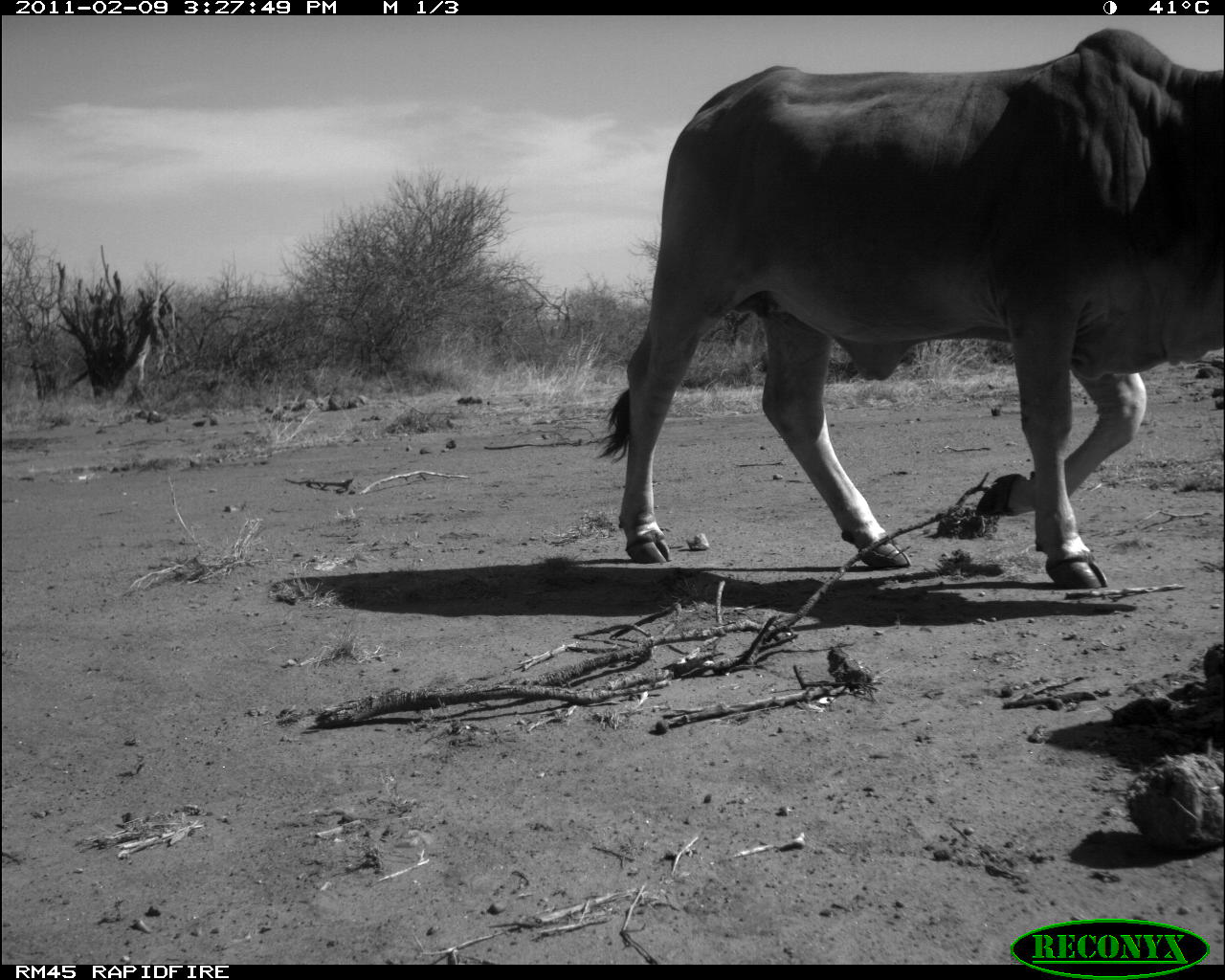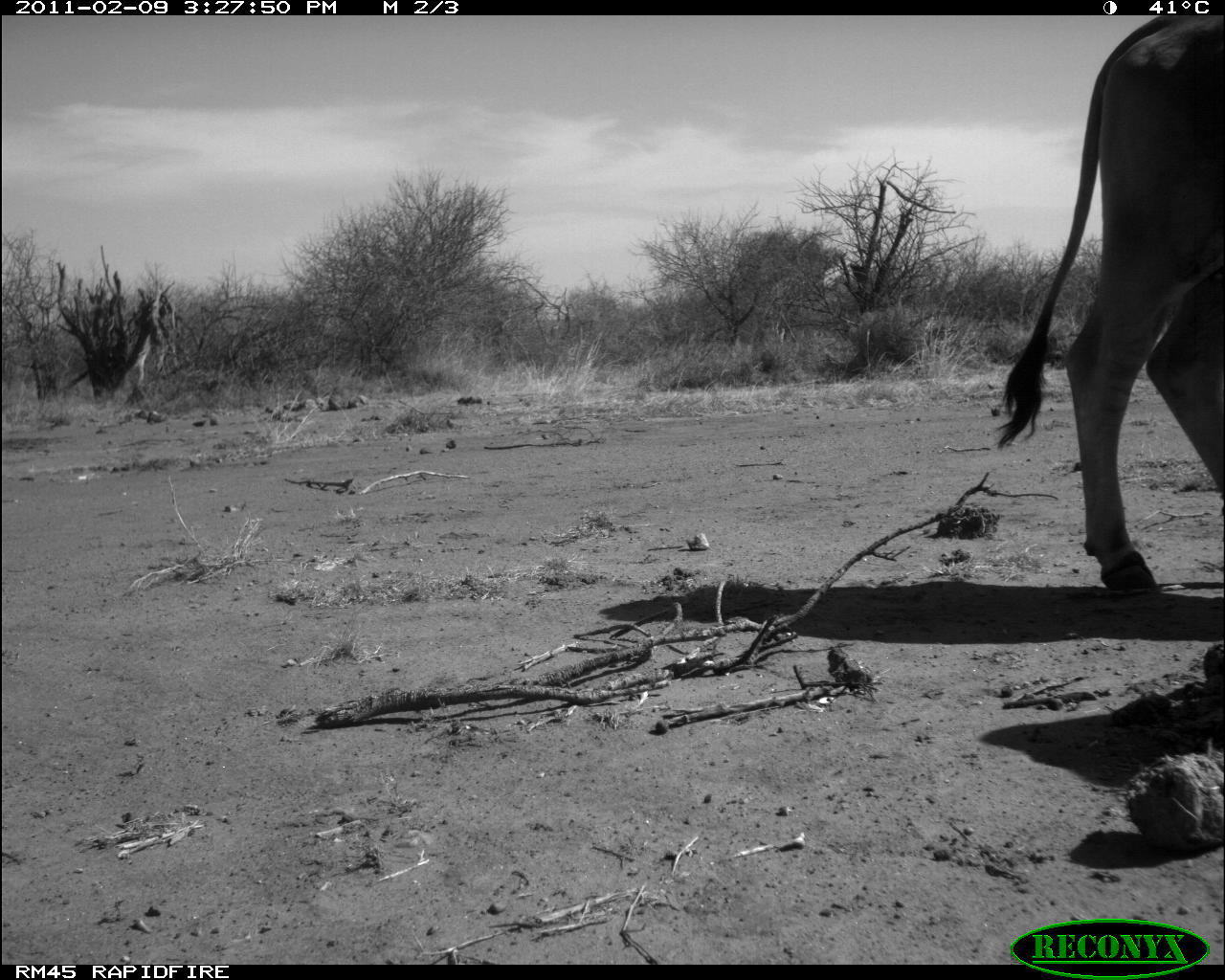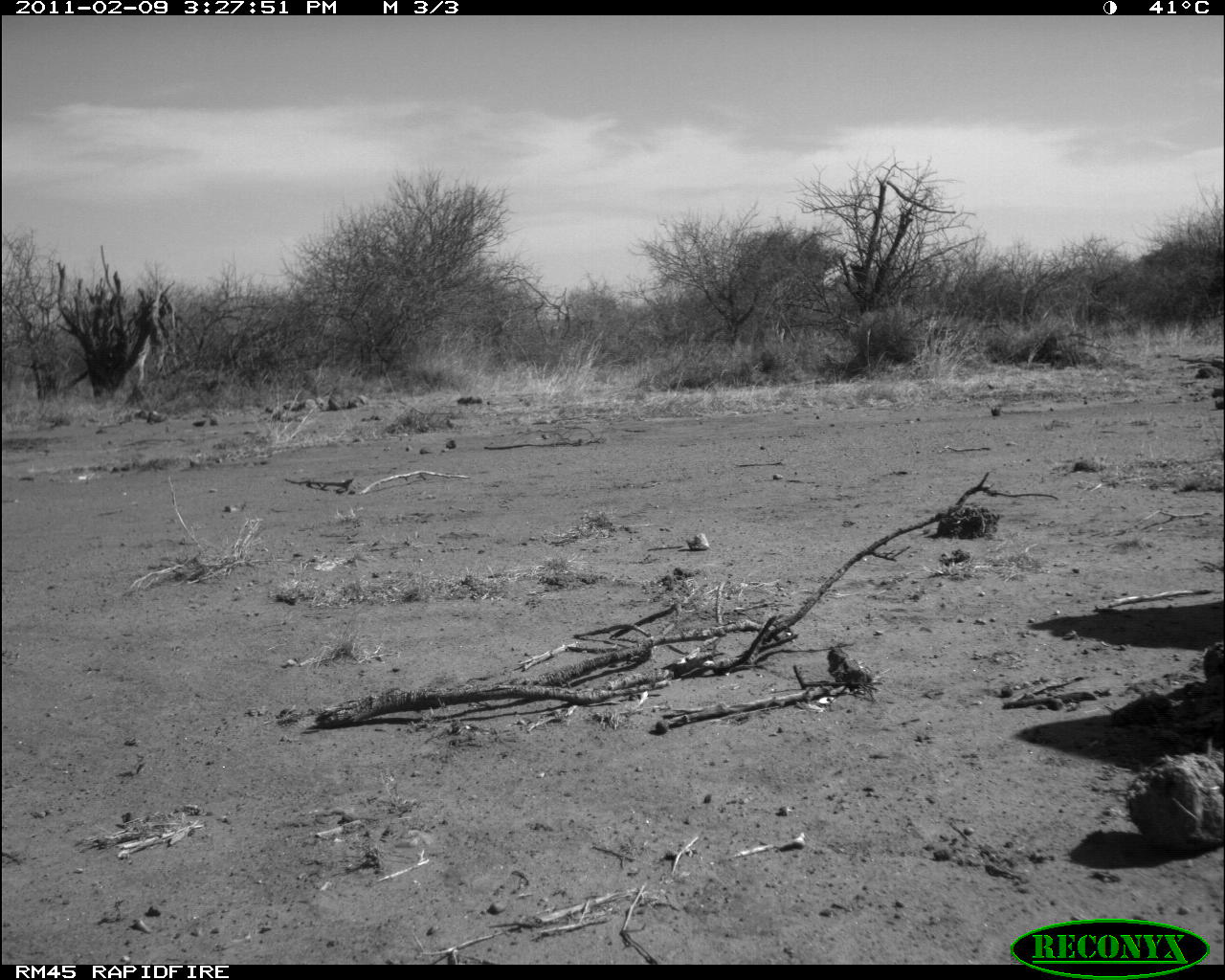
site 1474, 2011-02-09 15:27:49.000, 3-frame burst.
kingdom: Animalia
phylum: Chordata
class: Mammalia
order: Artiodactyla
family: Bovidae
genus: Bos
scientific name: Bos taurus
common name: domestic cattle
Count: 1.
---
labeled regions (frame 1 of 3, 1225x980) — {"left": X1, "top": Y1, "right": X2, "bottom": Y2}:
bos taurus: {"left": 589, "top": 26, "right": 1223, "bottom": 584}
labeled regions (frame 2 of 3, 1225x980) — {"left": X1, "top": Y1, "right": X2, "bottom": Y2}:
bos taurus: {"left": 994, "top": 15, "right": 1225, "bottom": 591}